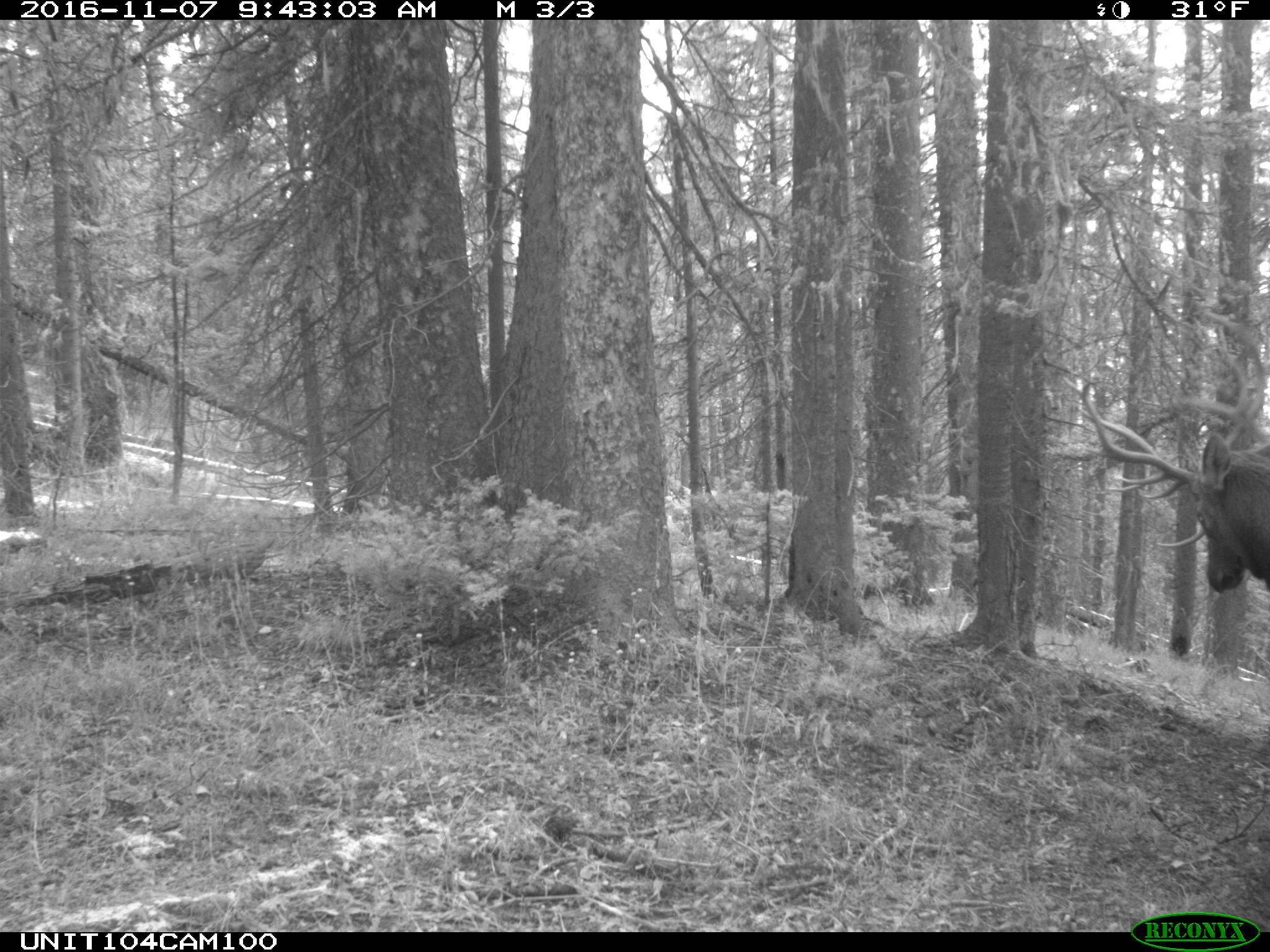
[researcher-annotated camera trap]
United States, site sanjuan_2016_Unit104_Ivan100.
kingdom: Animalia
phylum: Chordata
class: Mammalia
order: Artiodactyla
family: Cervidae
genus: Cervus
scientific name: Cervus elaphus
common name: red deer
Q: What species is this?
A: Cervus elaphus (red deer).